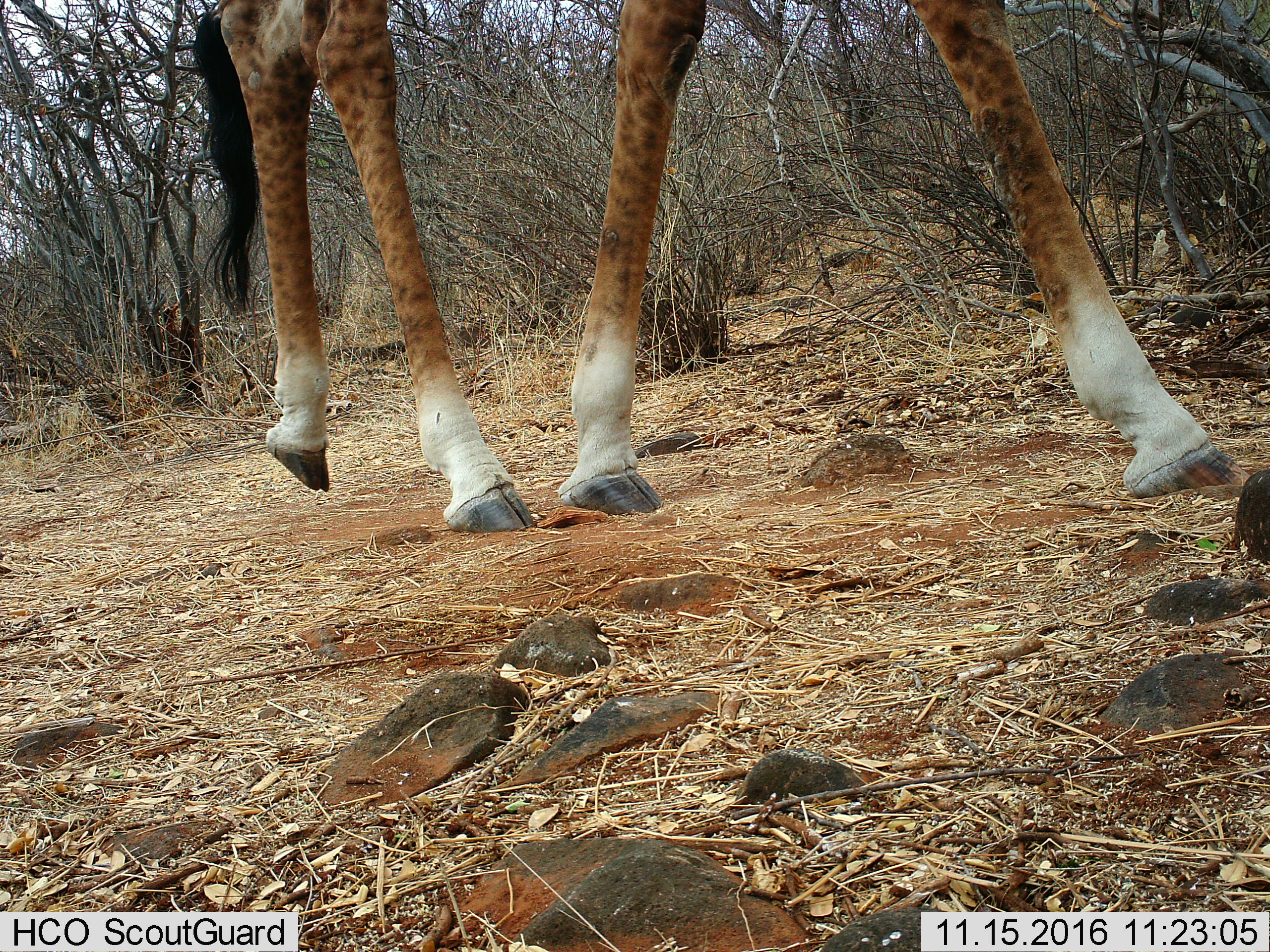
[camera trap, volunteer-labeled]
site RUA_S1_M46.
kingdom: Animalia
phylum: Chordata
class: Mammalia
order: Artiodactyla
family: Giraffidae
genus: Giraffa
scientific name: Giraffa camelopardalis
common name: giraffe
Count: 1.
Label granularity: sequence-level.